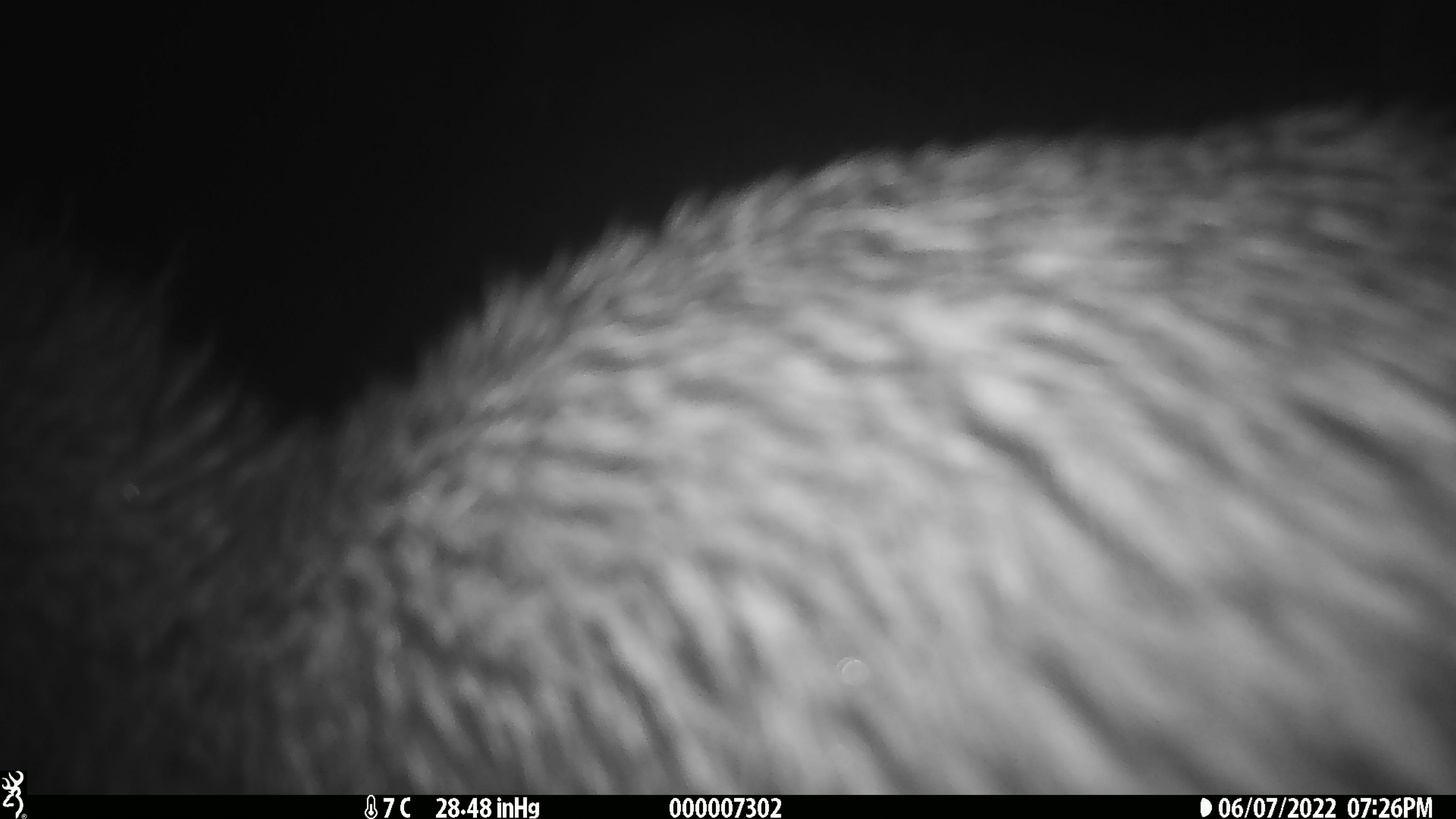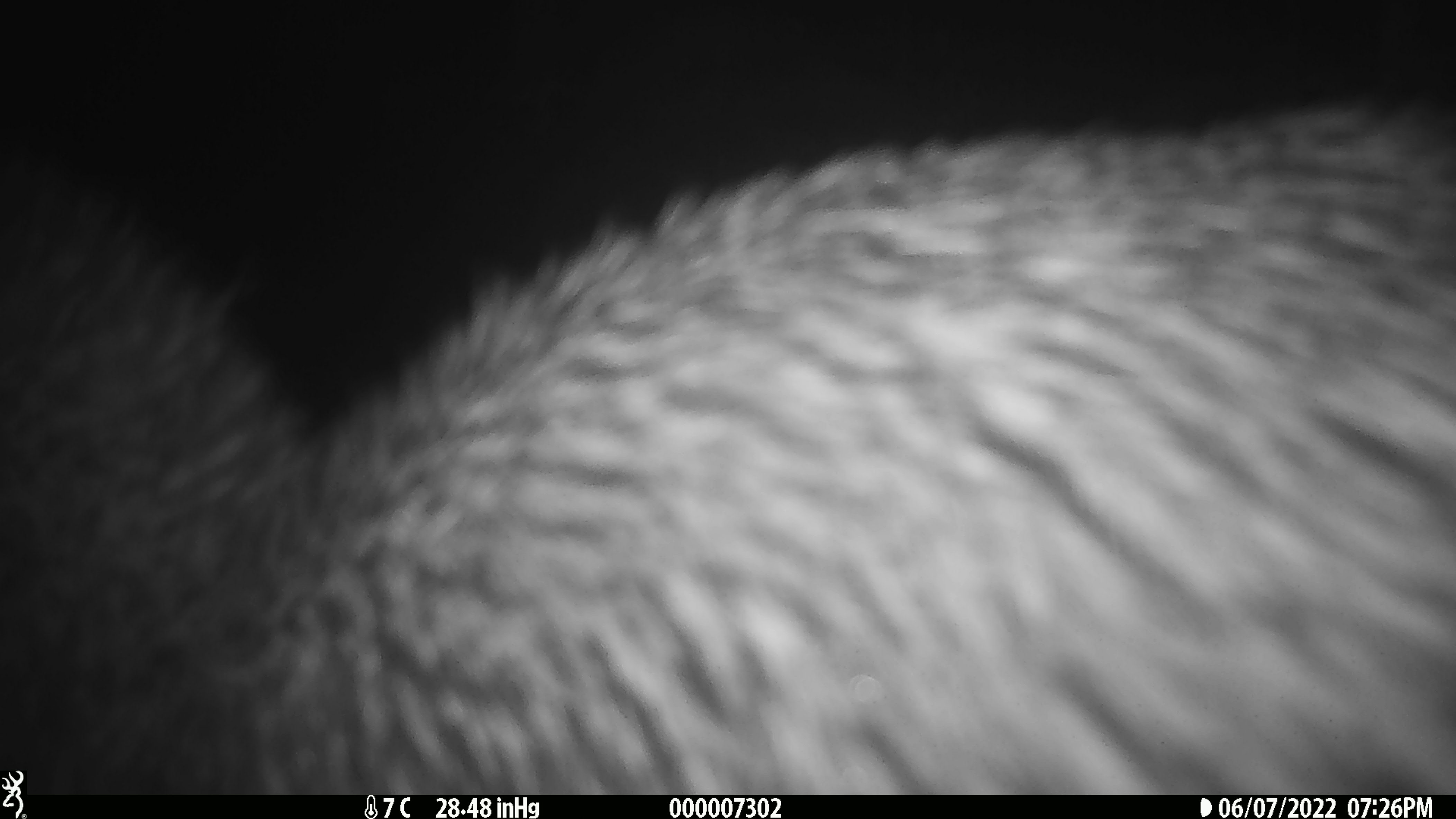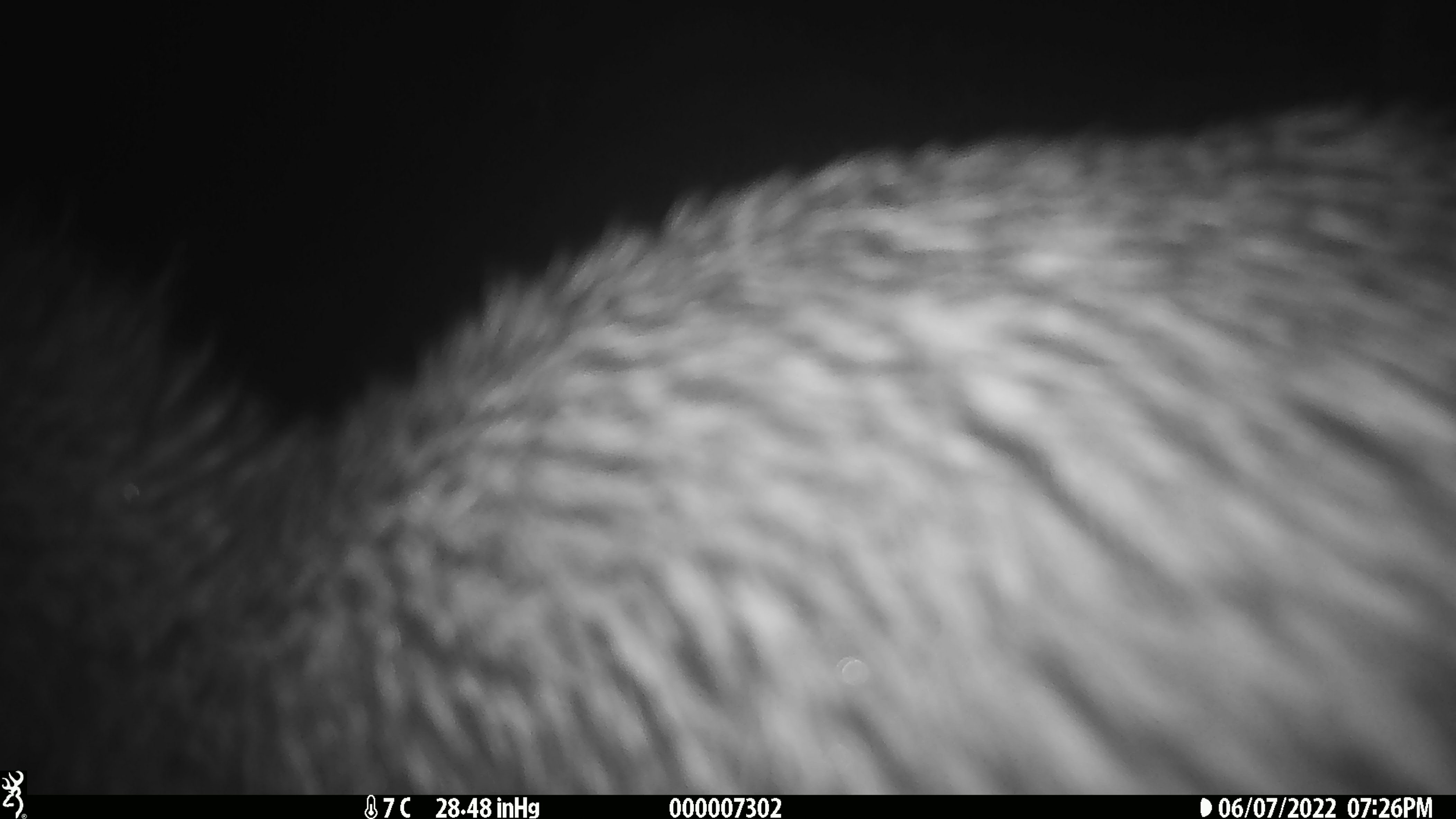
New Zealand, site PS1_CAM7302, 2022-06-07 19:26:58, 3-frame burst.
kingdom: Animalia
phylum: Chordata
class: Aves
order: Apterygiformes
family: Apterygidae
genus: Apteryx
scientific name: Apteryx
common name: kiwi